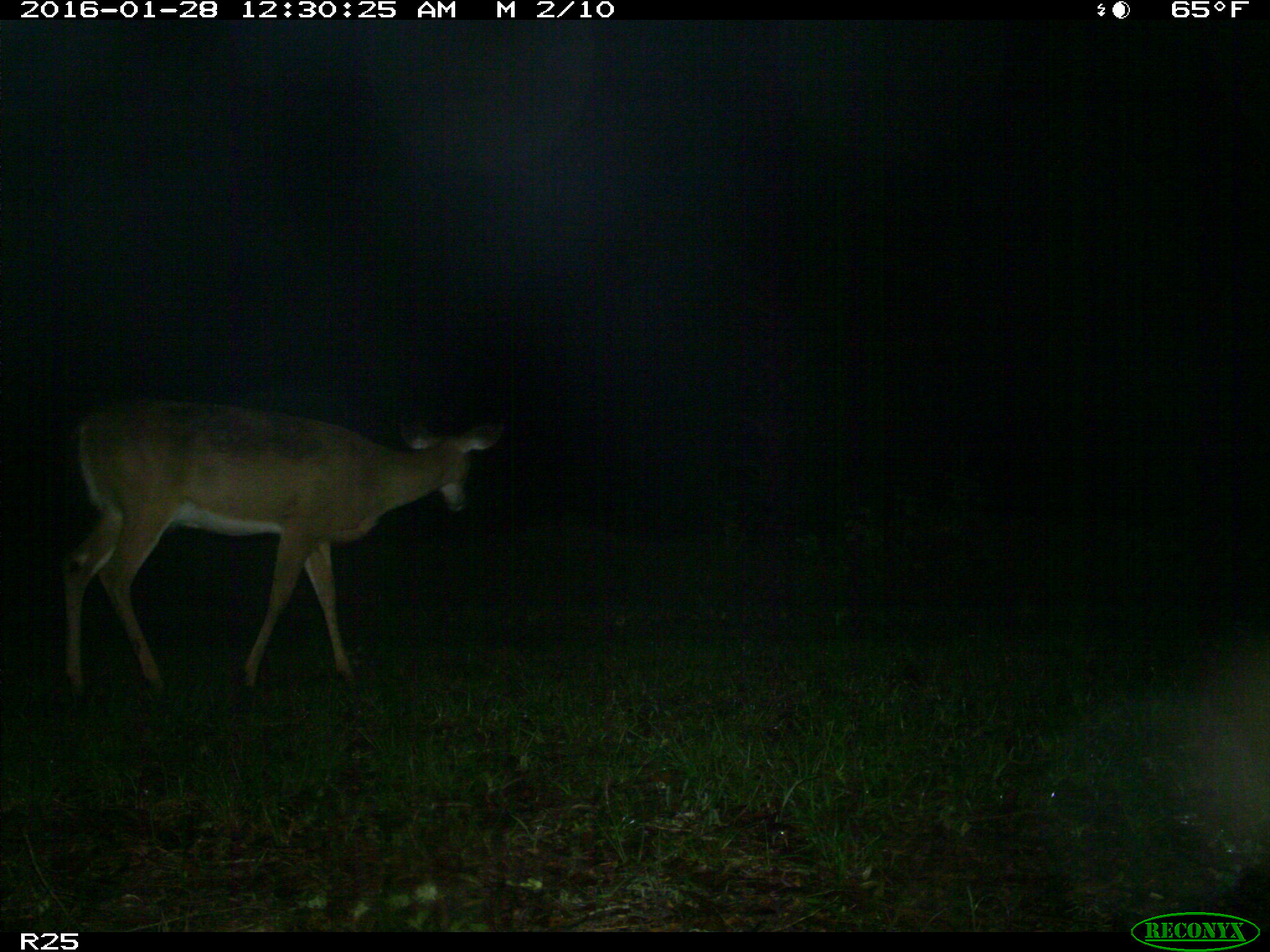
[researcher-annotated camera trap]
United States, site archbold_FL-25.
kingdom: Animalia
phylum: Chordata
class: Mammalia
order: Artiodactyla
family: Cervidae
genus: Odocoileus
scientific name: Odocoileus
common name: deer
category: unidentified deer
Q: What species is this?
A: Unidentified deer (deer) (Odocoileus).